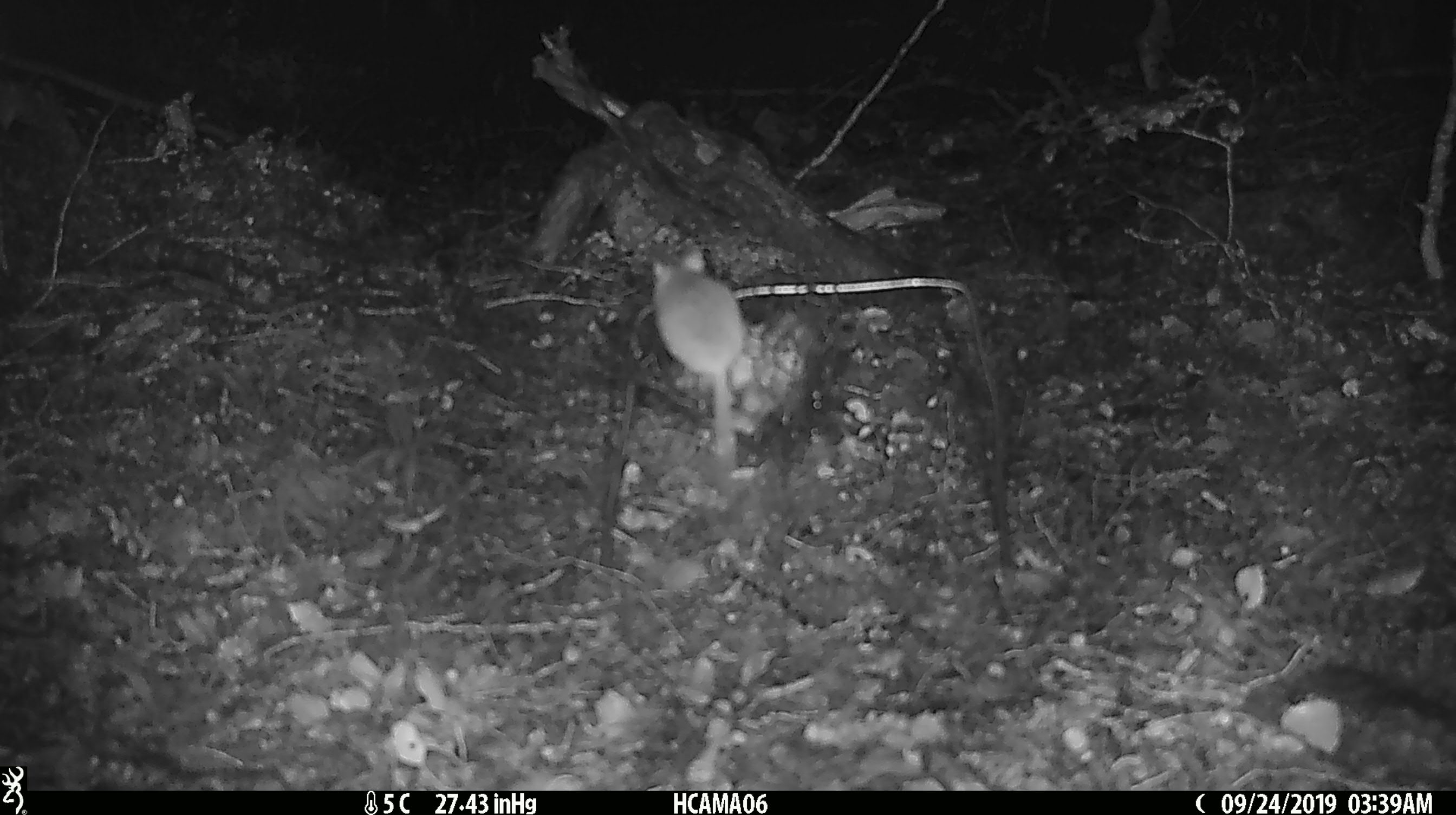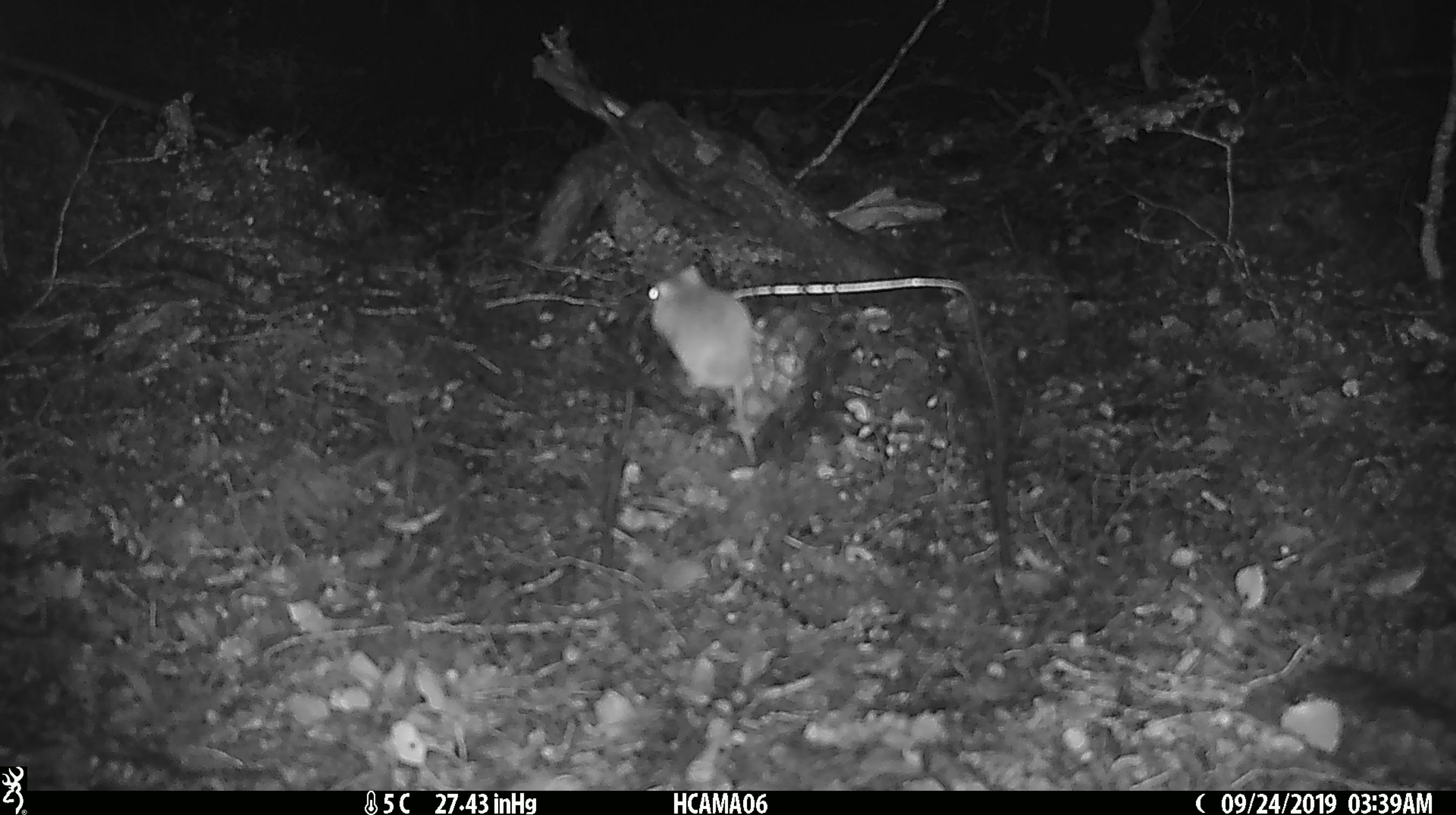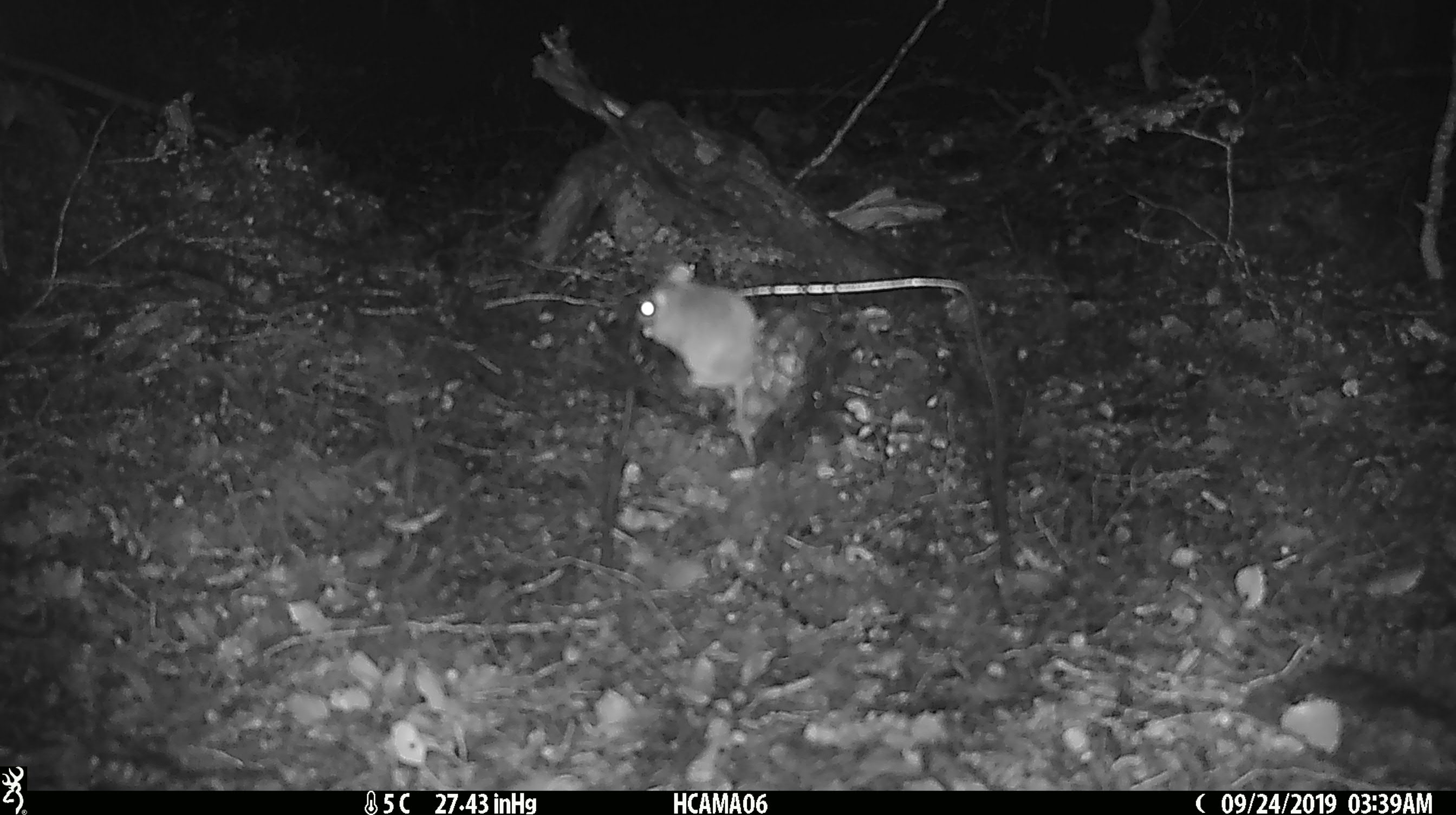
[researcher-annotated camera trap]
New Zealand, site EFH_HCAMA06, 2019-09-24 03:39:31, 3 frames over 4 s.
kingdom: Animalia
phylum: Chordata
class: Mammalia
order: Rodentia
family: Muridae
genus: Mus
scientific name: Mus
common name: mouse